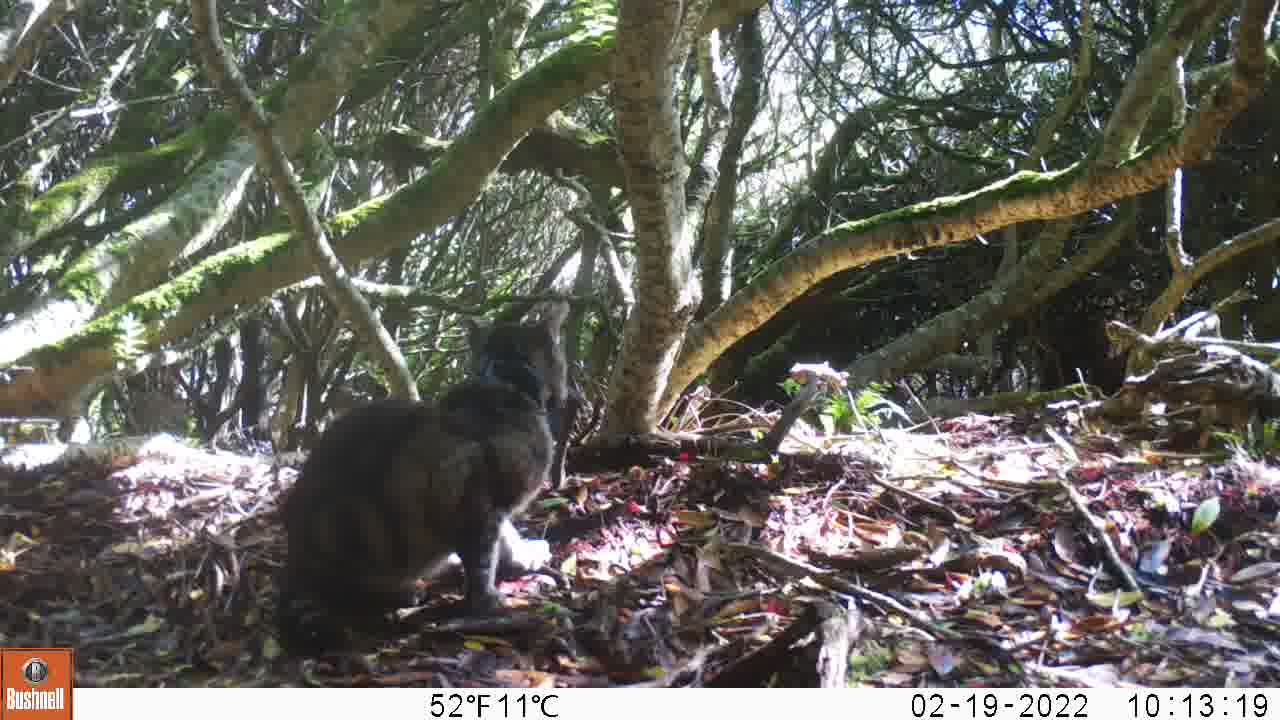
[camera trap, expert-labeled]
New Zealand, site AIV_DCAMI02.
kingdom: Animalia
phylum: Chordata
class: Mammalia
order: Carnivora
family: Felidae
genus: Felis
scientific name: Felis catus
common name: domestic cat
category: cat